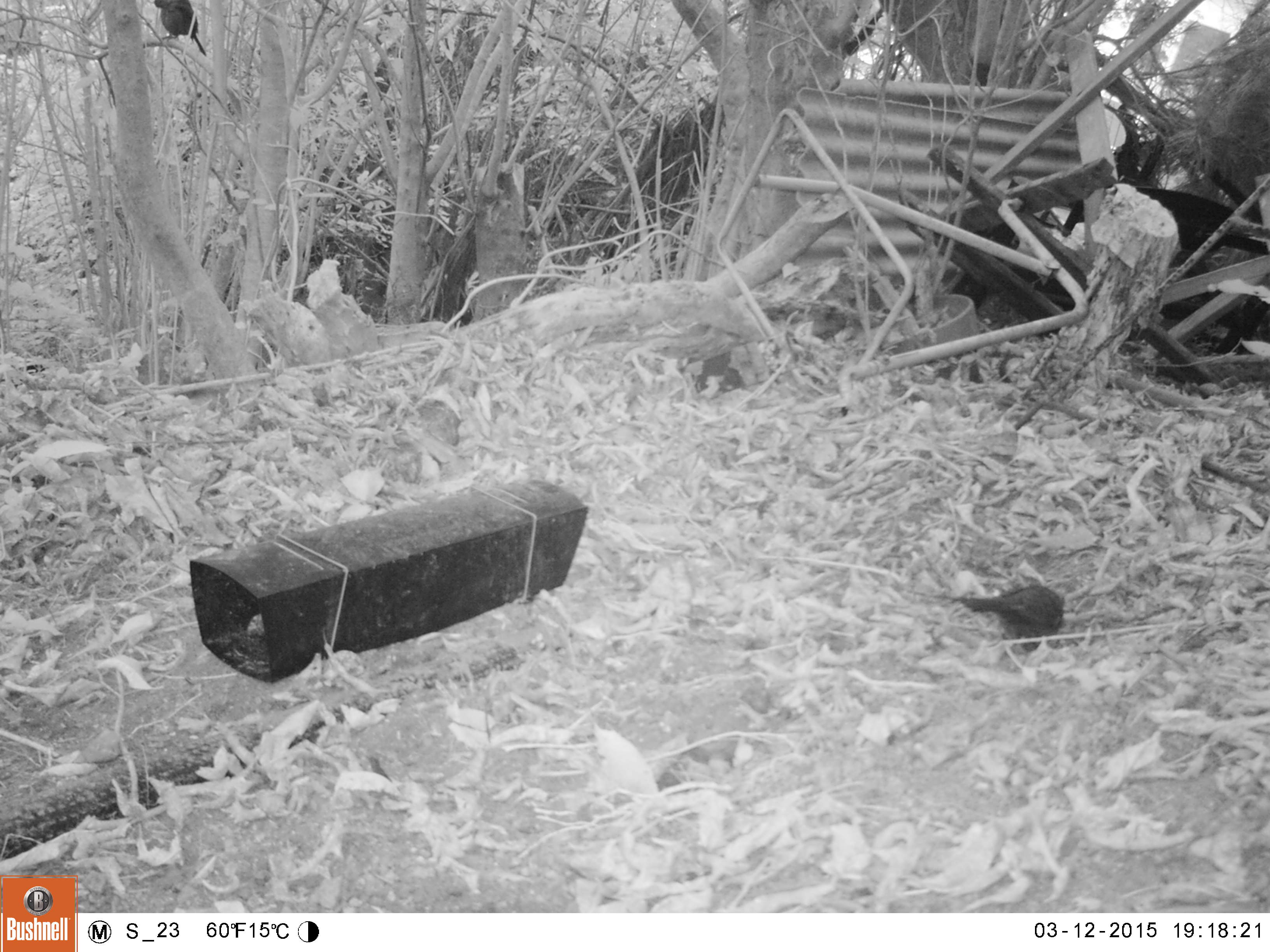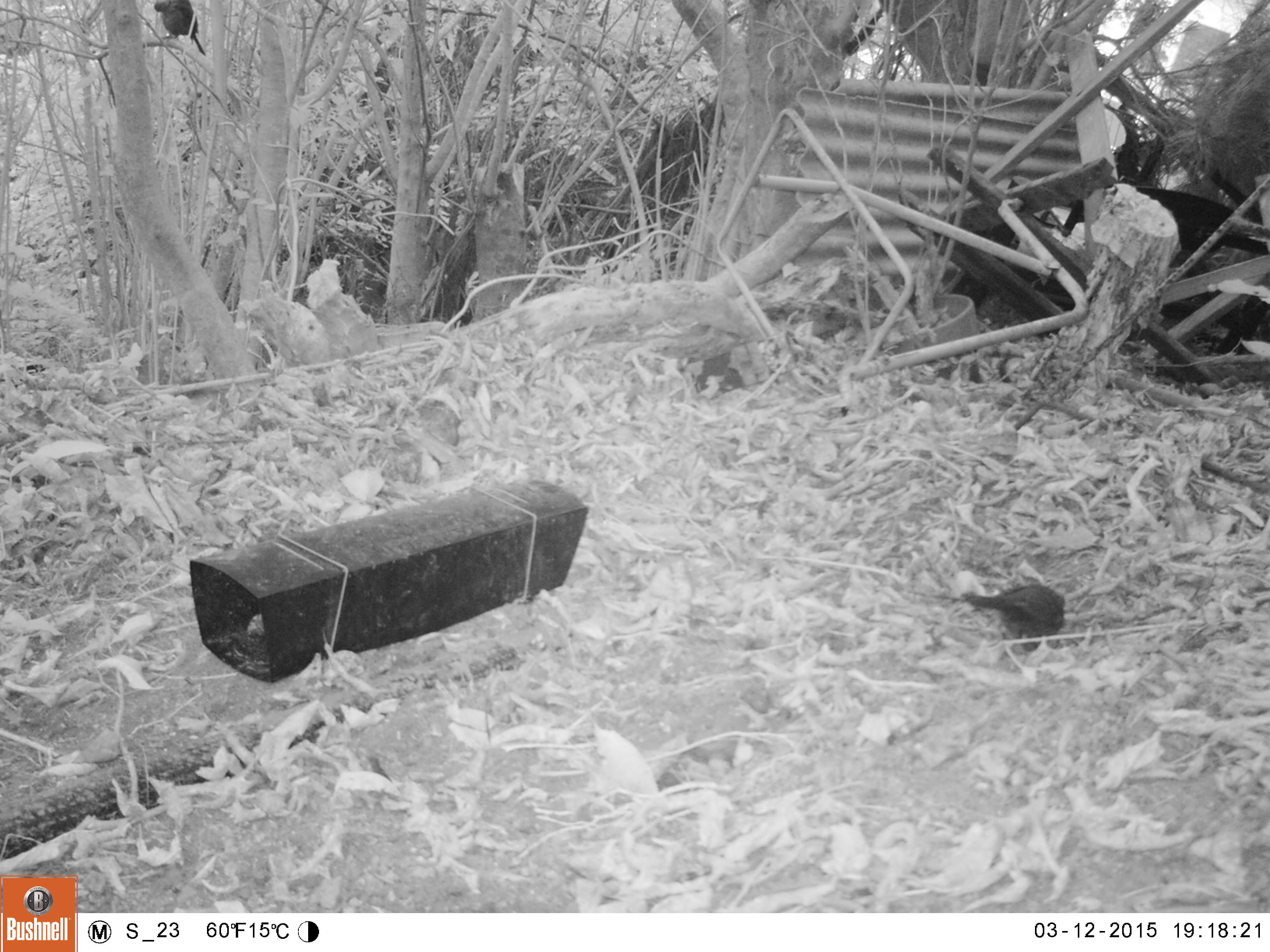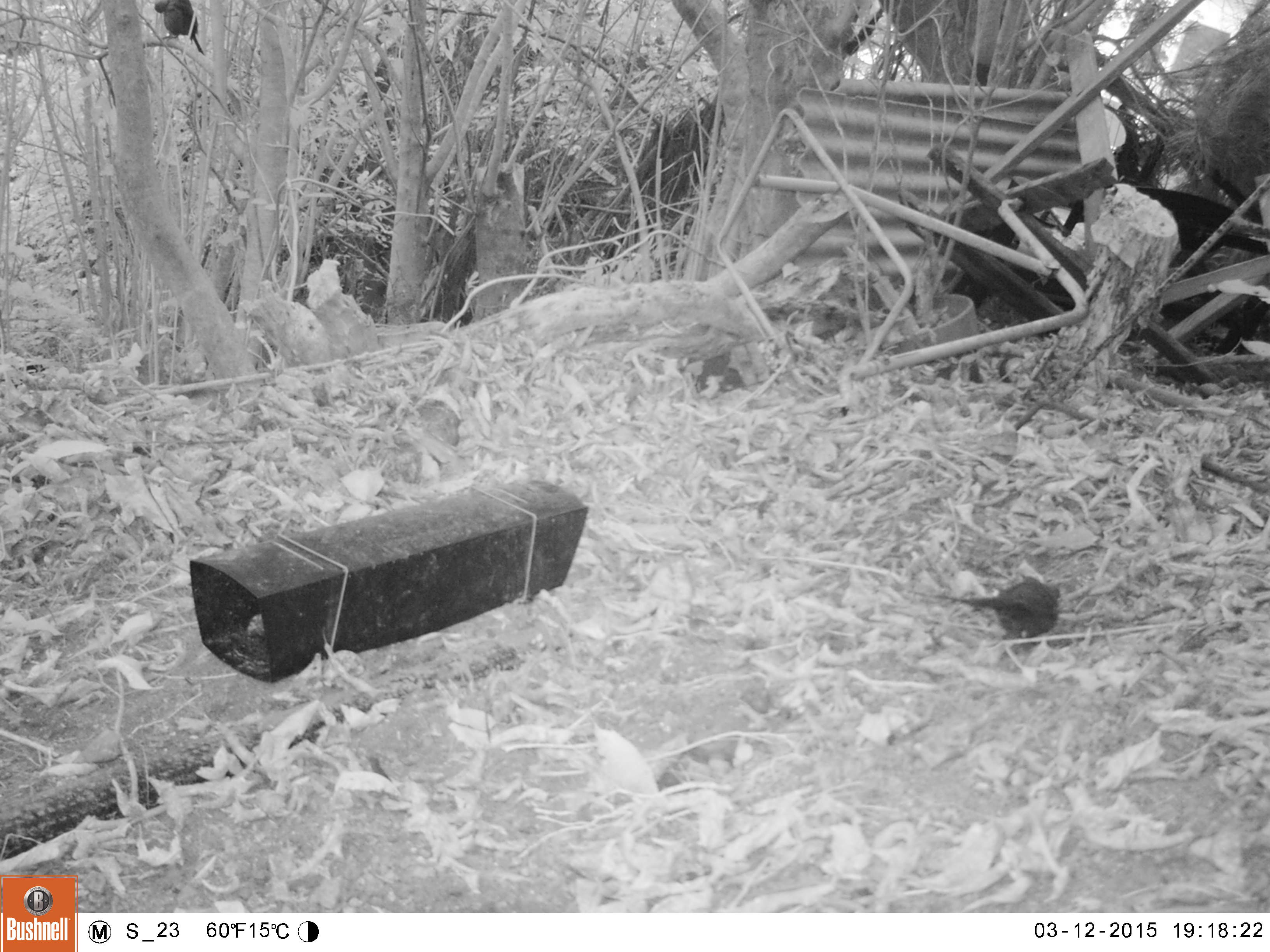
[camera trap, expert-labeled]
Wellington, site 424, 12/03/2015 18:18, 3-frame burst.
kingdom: Animalia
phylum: Chordata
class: Aves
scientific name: Aves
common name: bird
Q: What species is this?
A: Bird (Aves).